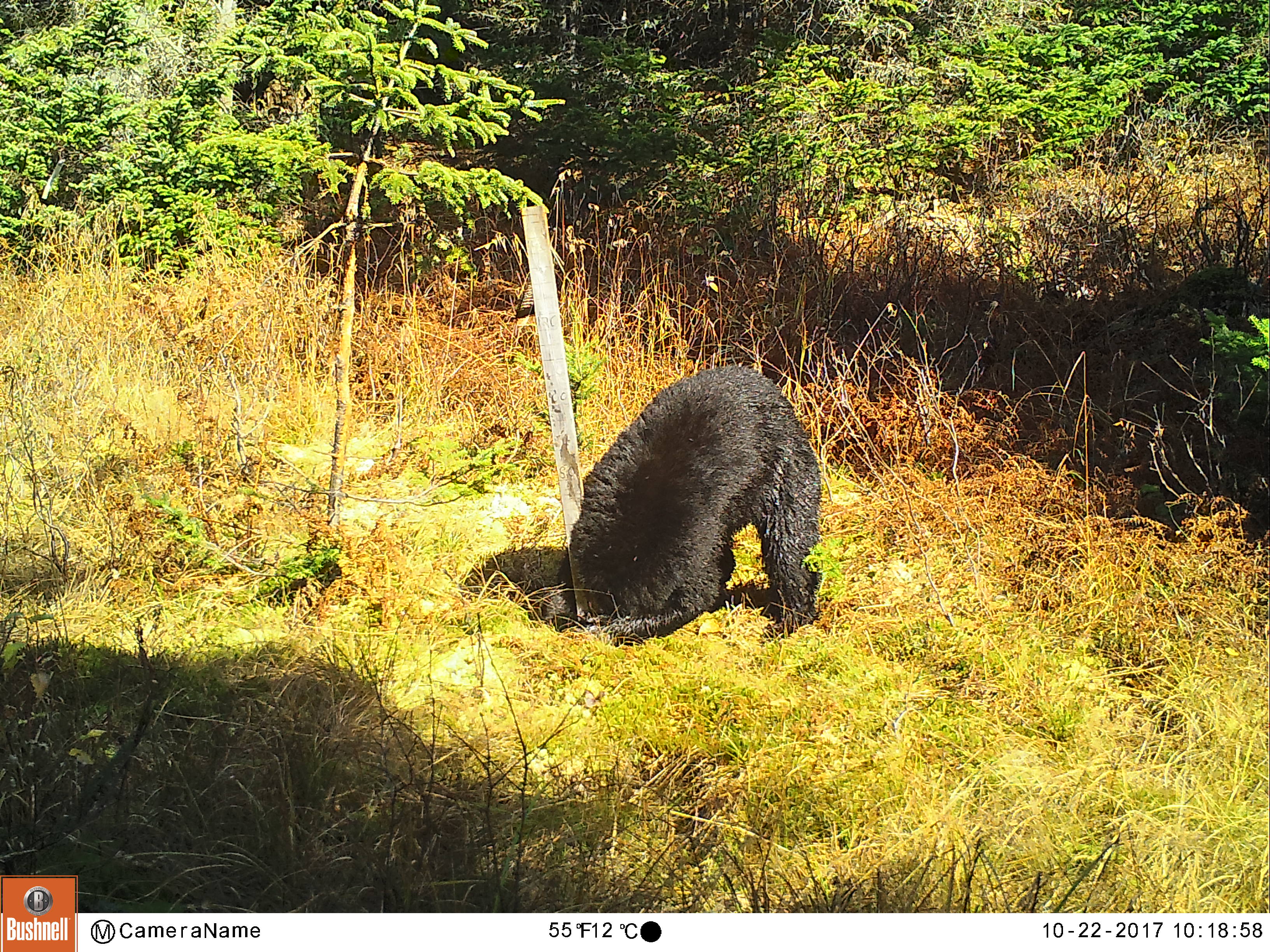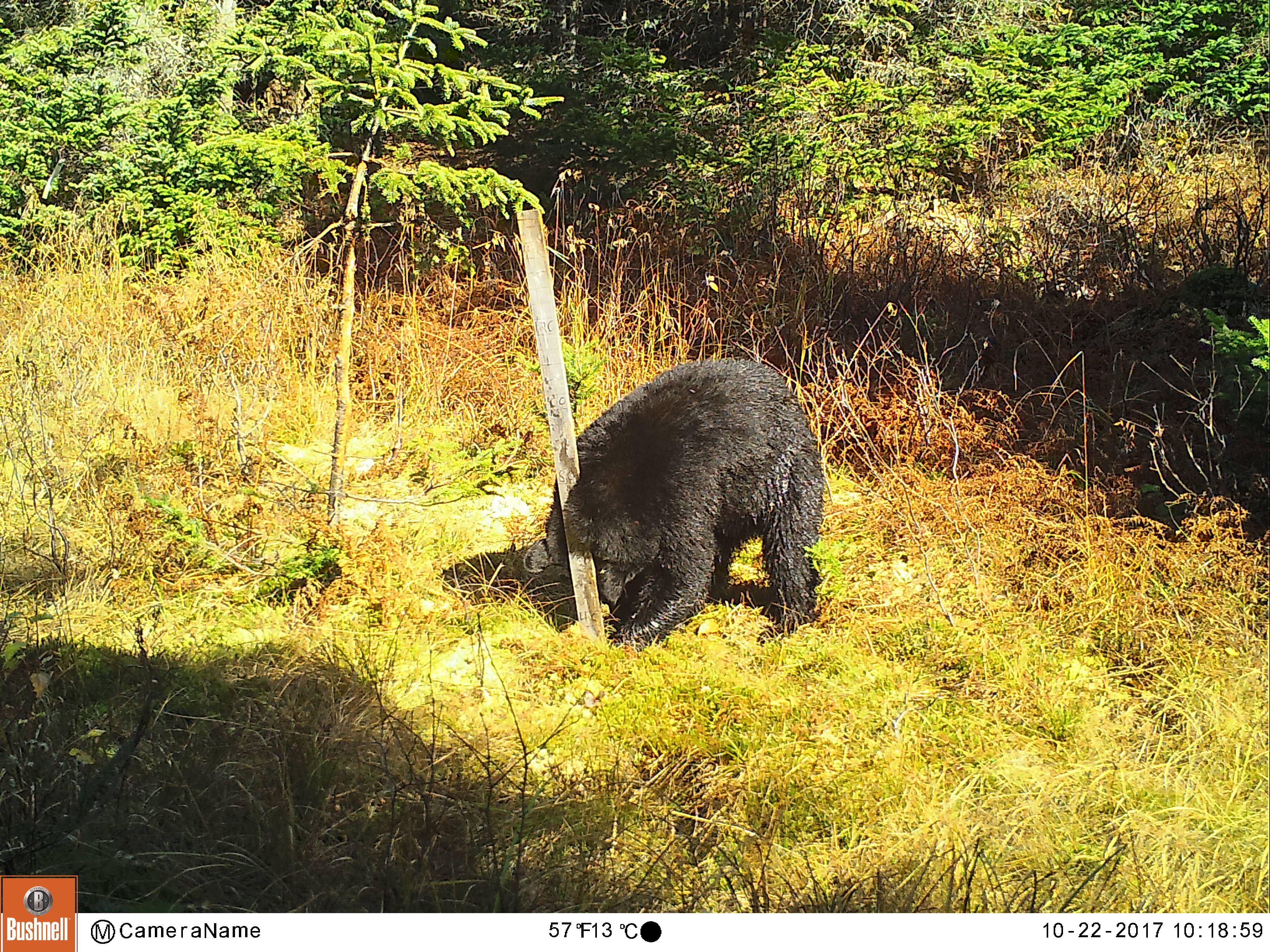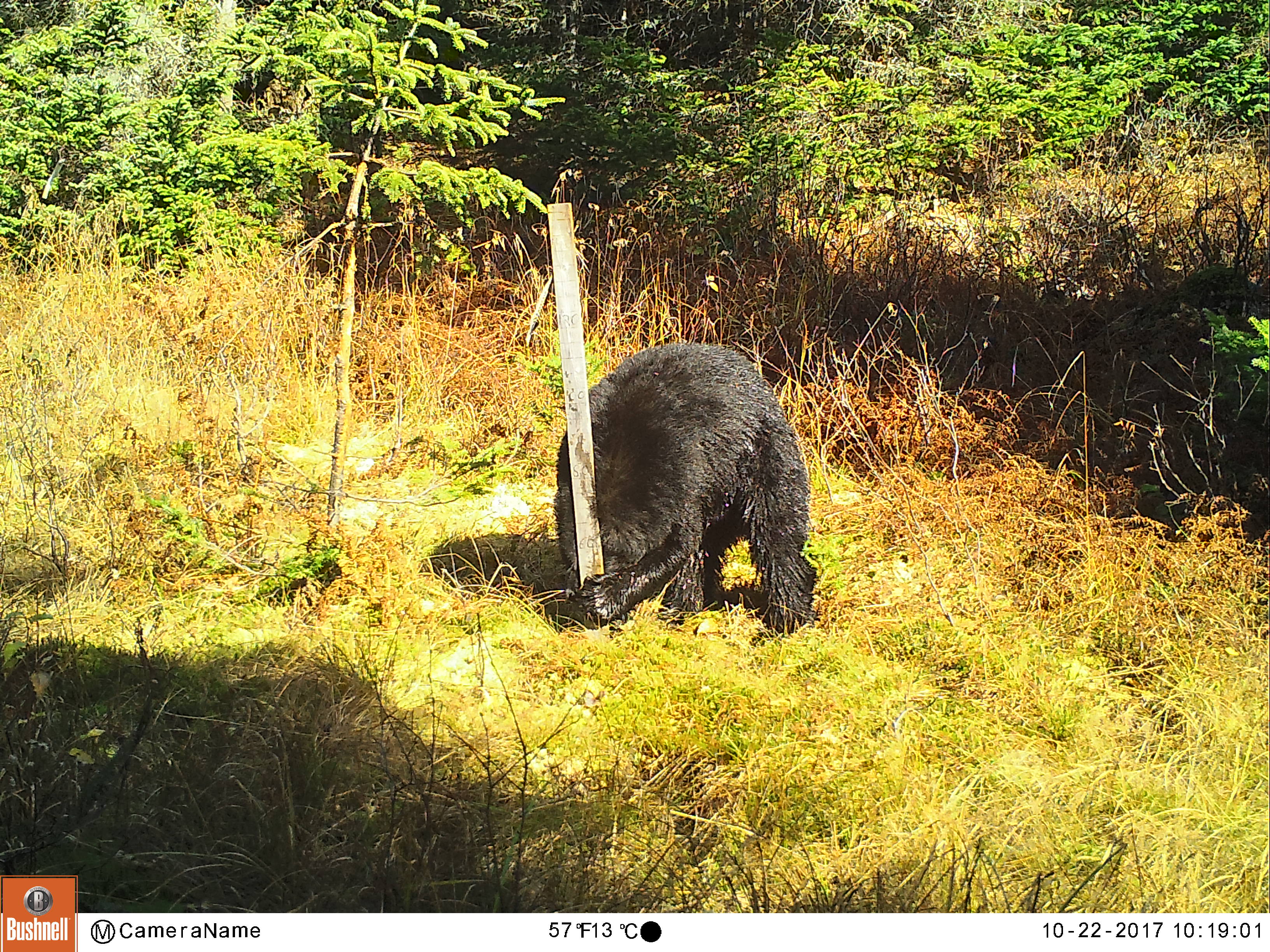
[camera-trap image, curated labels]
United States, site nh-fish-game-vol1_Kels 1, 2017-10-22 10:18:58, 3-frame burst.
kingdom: Animalia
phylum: Chordata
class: Mammalia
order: Carnivora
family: Ursidae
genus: Ursus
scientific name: Ursus americanus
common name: black bear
Black bear (Ursus americanus).